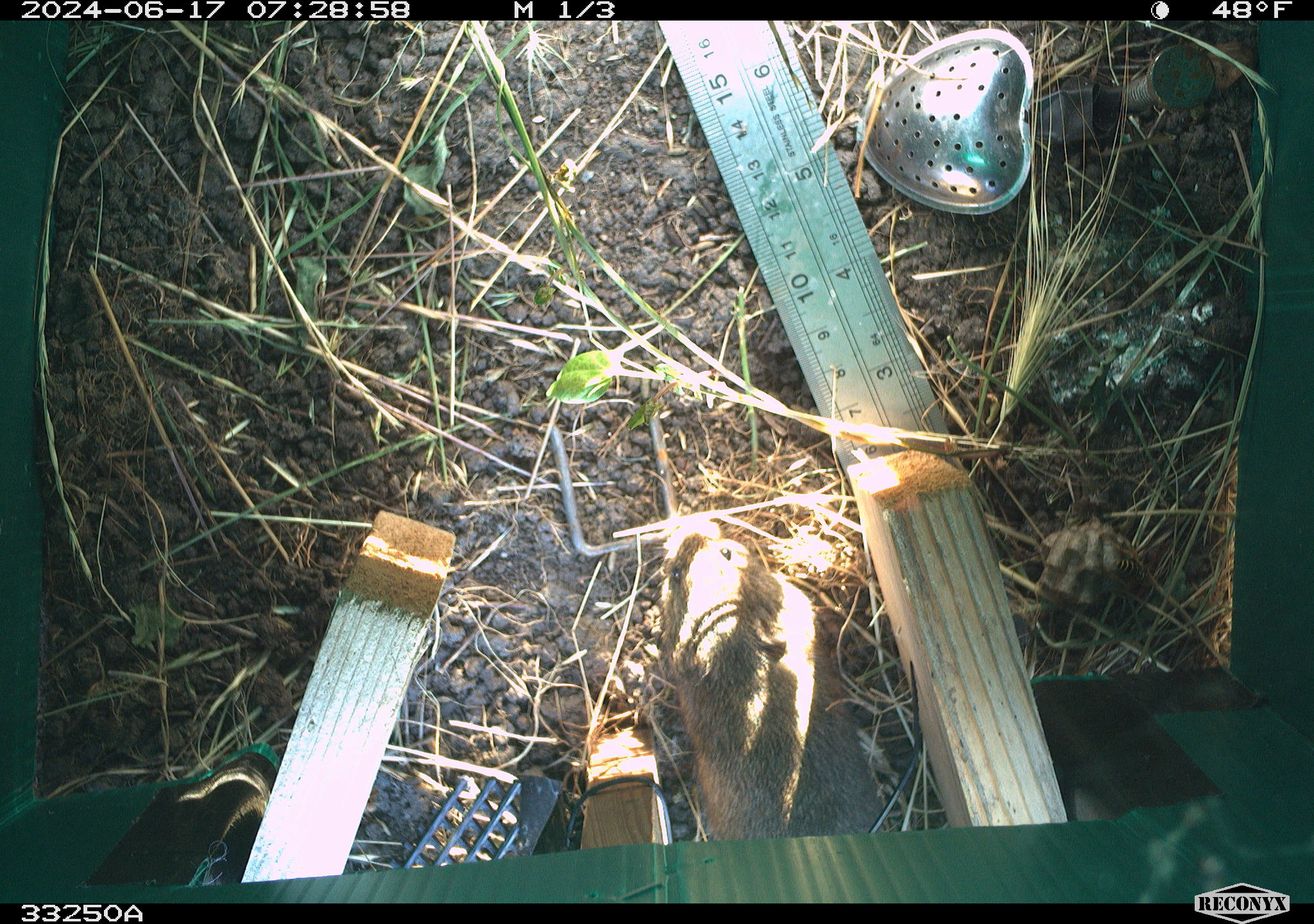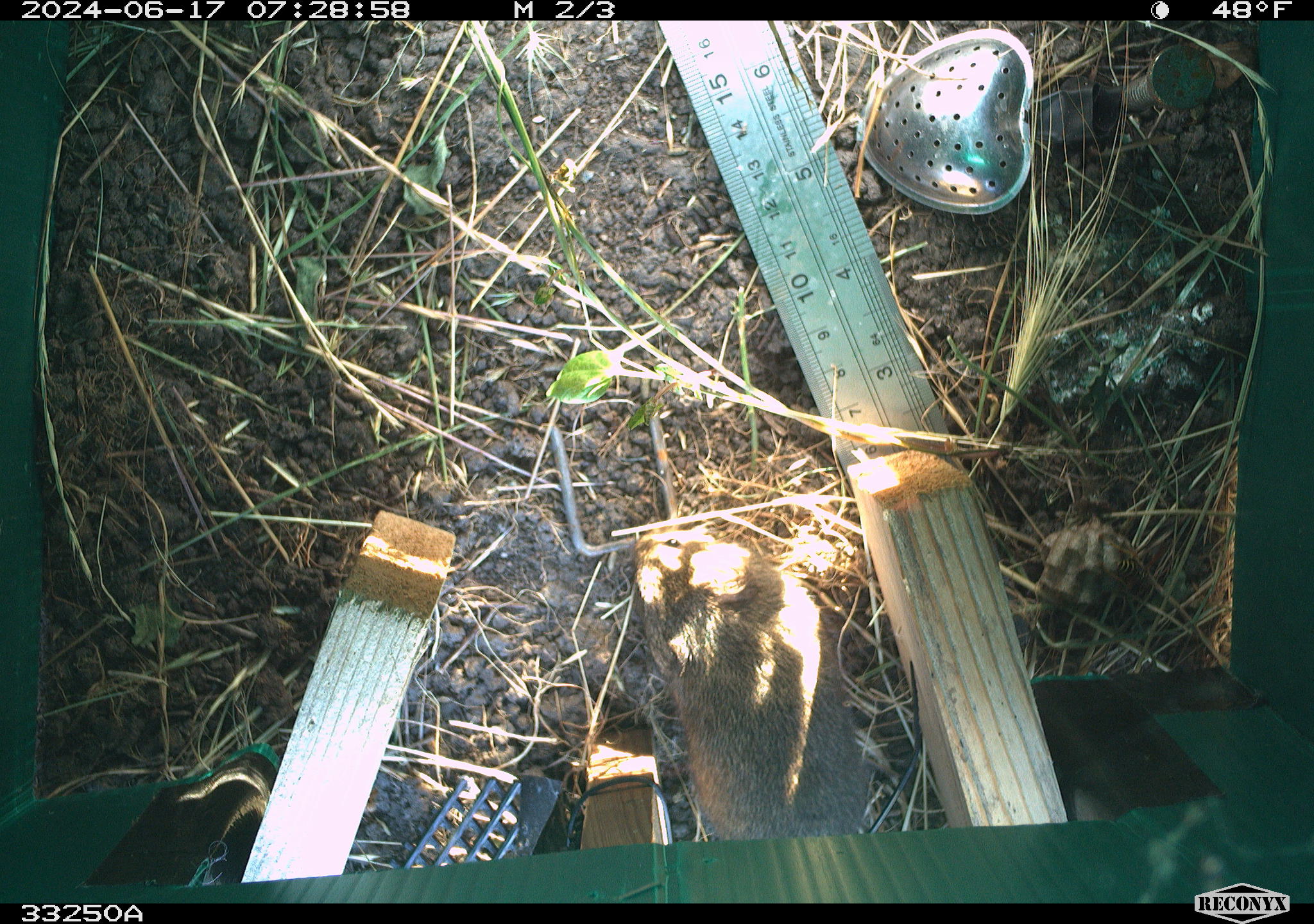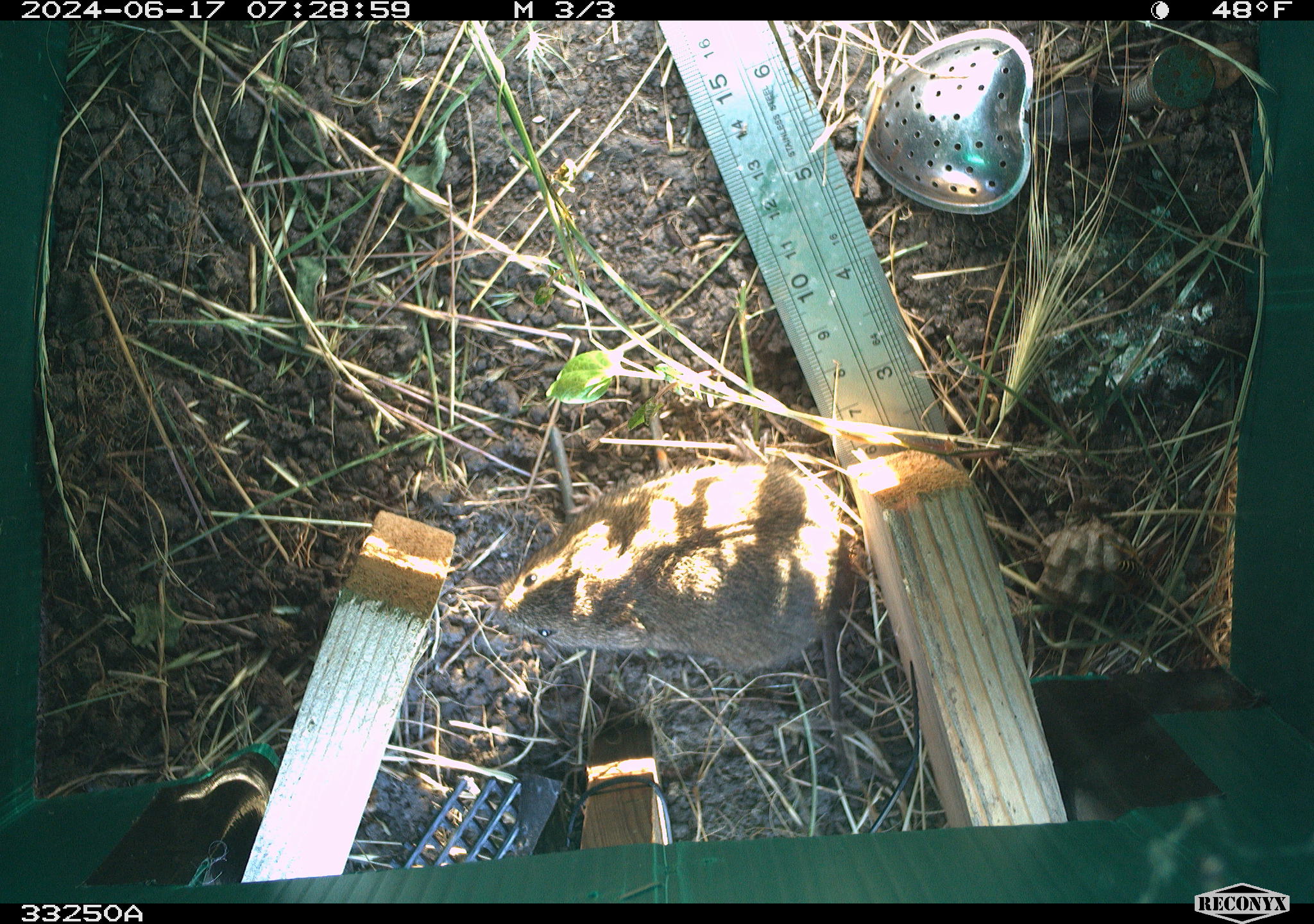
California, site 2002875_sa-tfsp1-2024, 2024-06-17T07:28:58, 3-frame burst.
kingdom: Animalia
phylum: Chordata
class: Mammalia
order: Rodentia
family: Cricetidae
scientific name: Arvicolinae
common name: voles, lemmings, and muskrats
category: arvicolinae subfamily